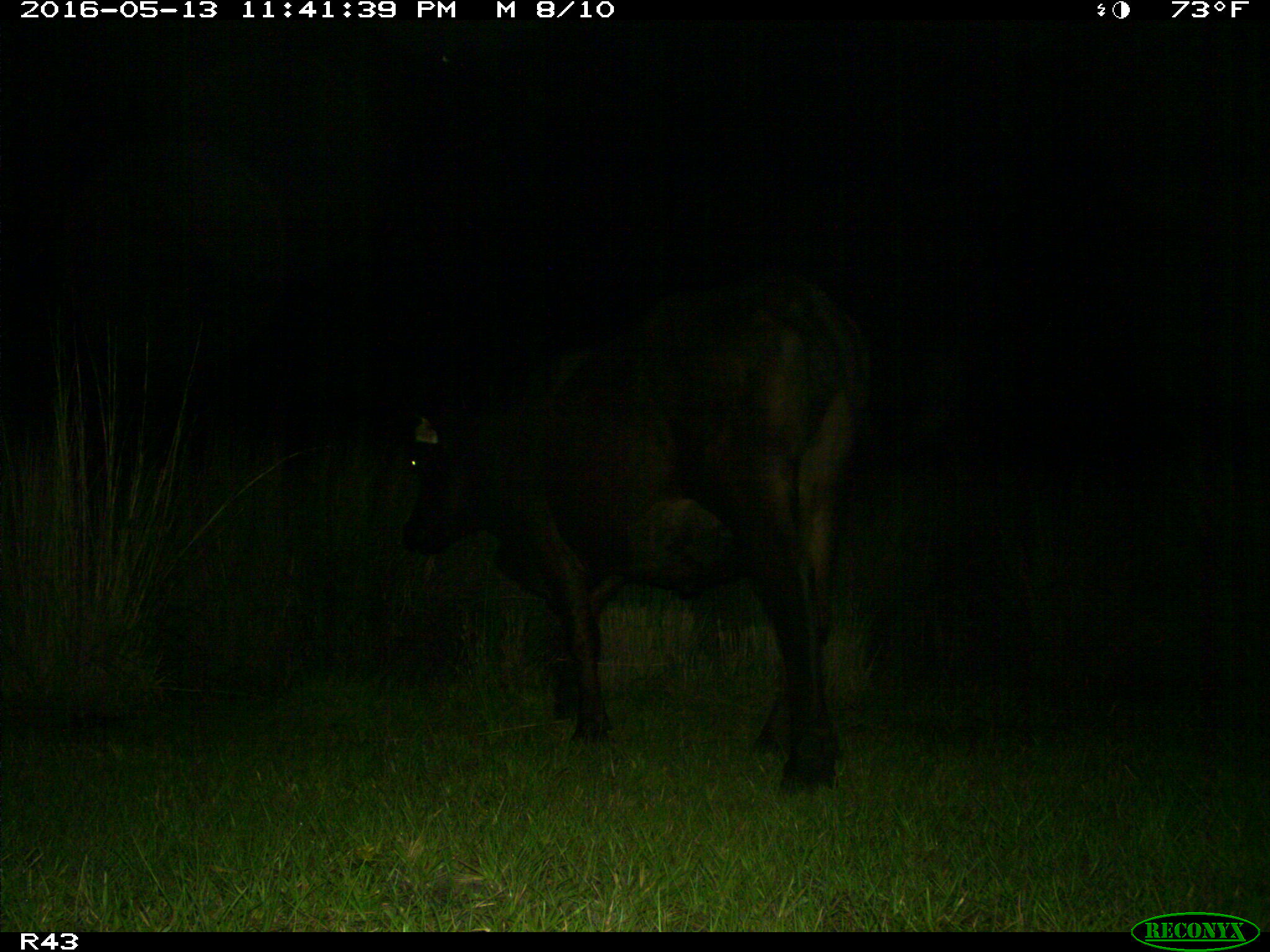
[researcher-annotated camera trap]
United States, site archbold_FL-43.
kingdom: Animalia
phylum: Chordata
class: Mammalia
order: Artiodactyla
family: Bovidae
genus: Bos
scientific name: Bos taurus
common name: domestic cow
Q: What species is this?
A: Bos taurus (domestic cow).